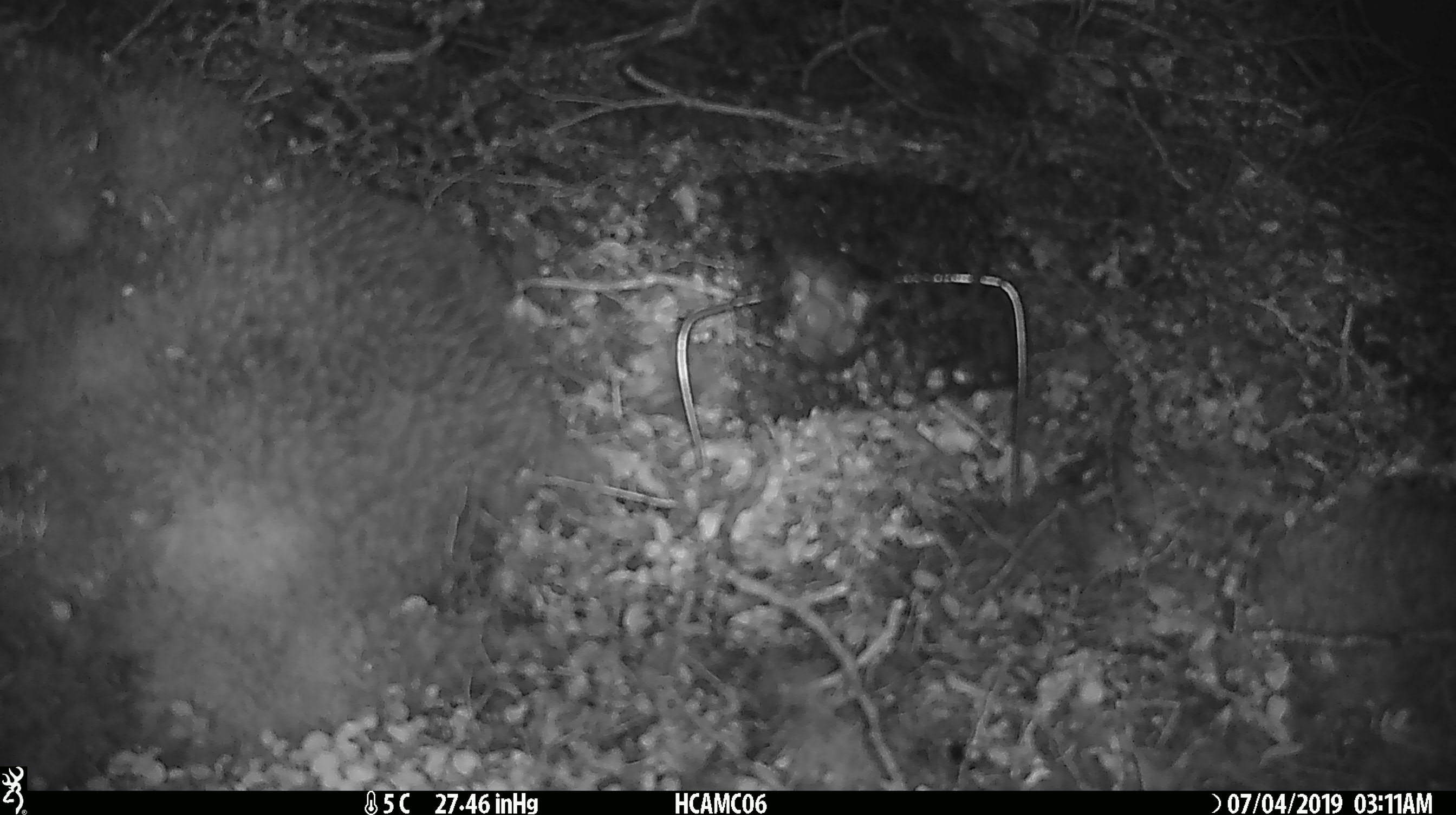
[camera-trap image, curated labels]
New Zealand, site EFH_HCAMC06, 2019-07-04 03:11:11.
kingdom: Animalia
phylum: Chordata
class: Mammalia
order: Rodentia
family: Muridae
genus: Mus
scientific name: Mus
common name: mouse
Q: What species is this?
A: Mouse (Mus).